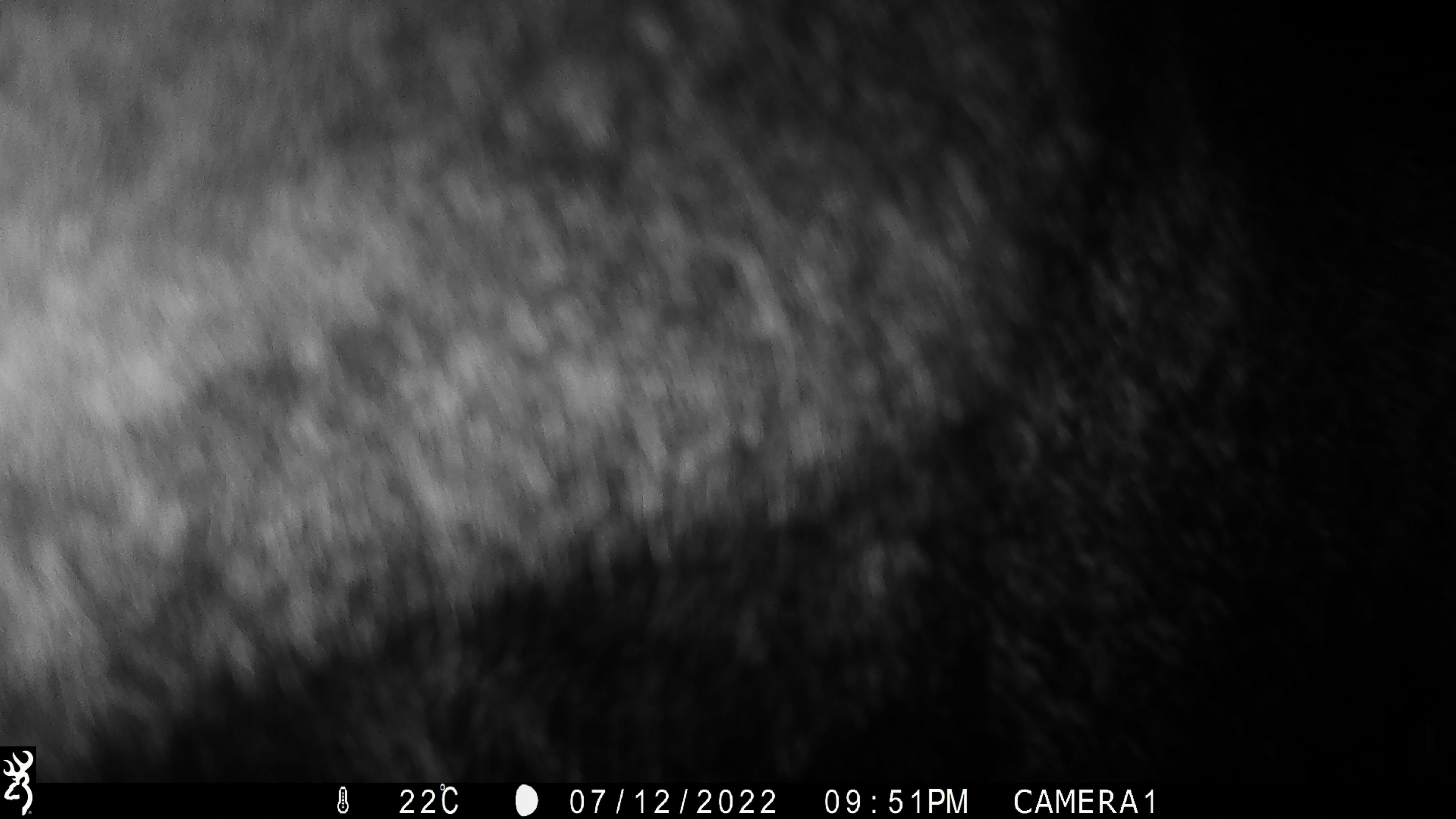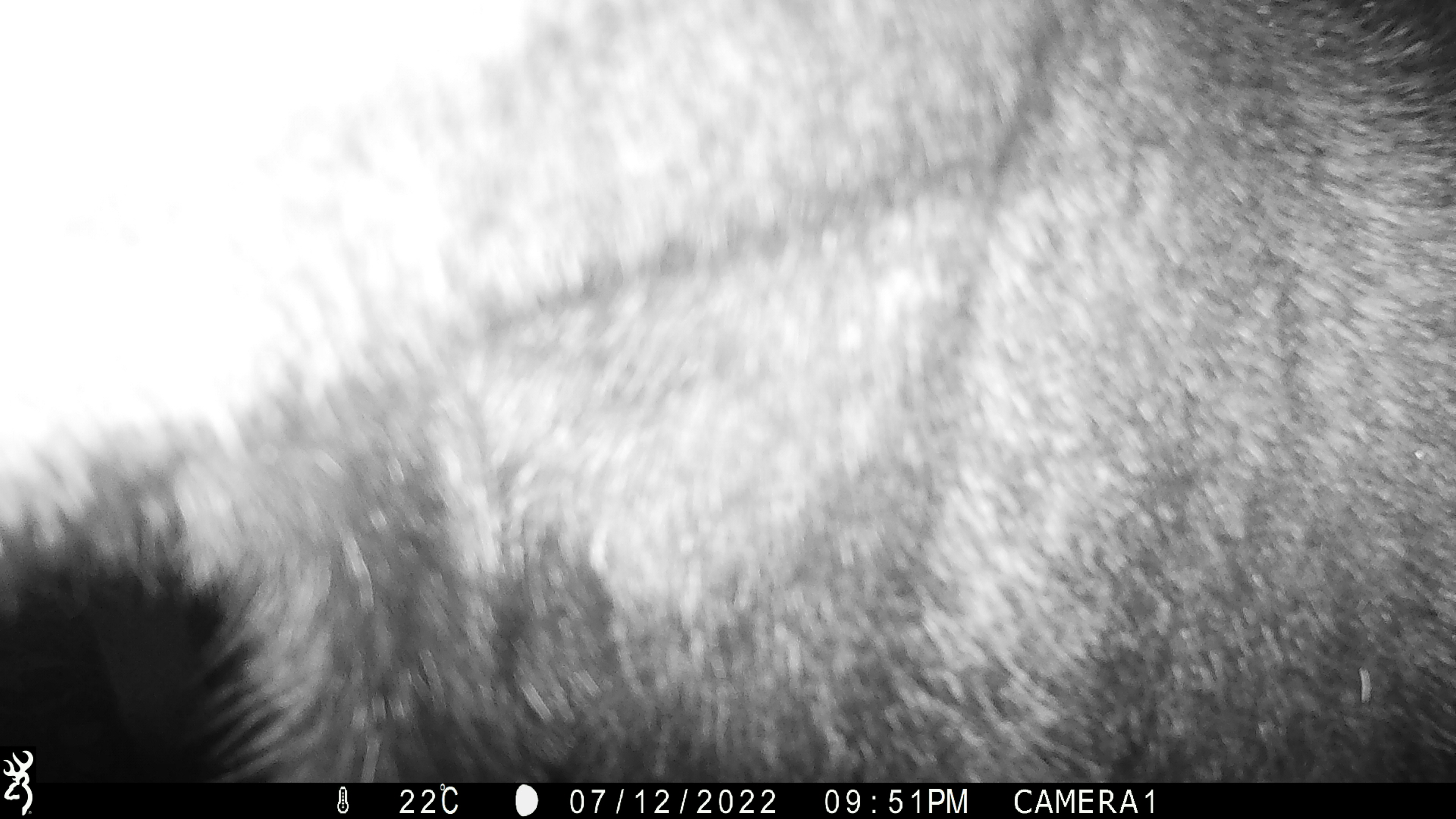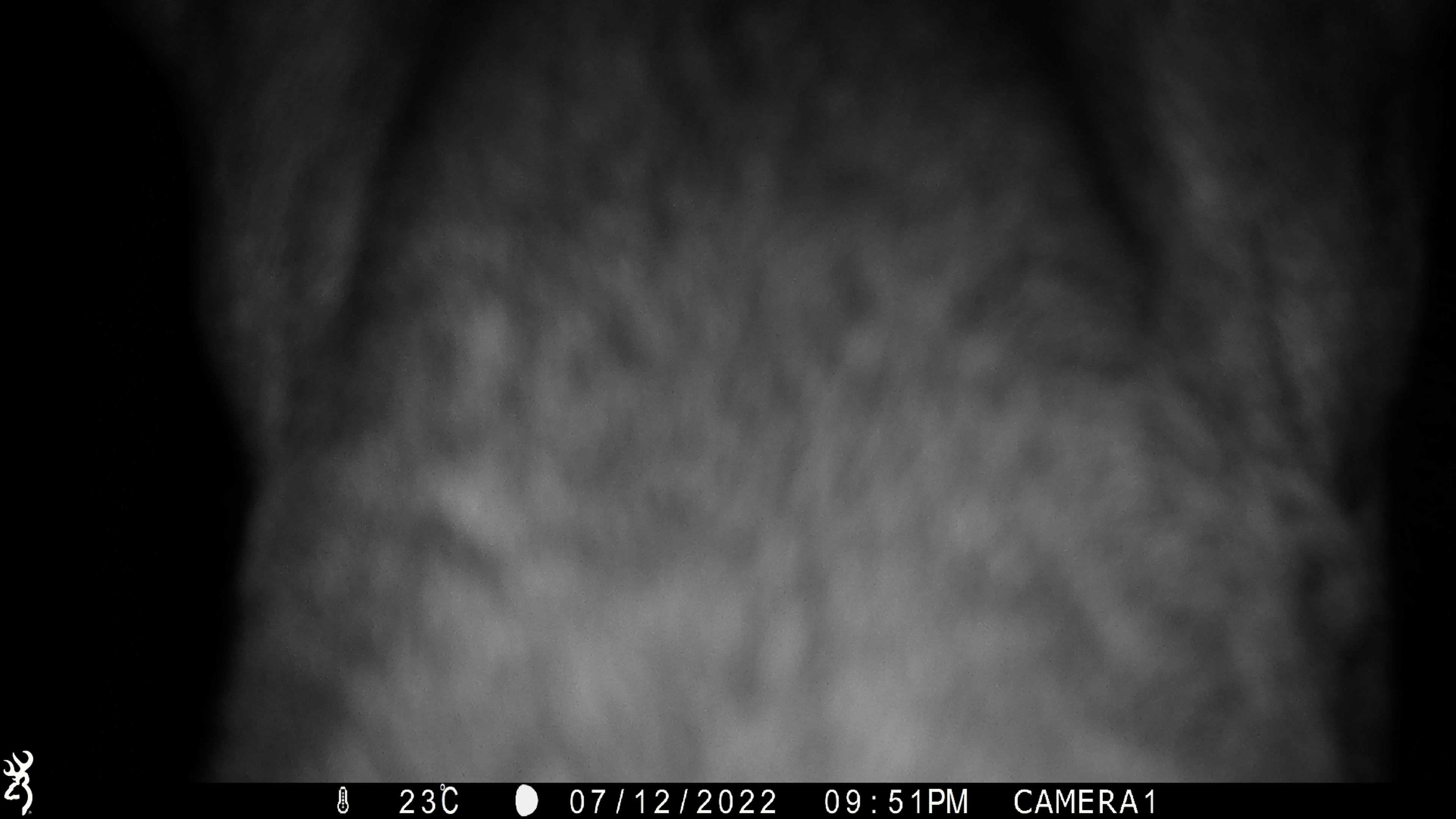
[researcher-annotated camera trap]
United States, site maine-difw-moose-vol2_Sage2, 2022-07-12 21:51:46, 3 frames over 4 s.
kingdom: Animalia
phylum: Chordata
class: Mammalia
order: Artiodactyla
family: Cervidae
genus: Alces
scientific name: Alces alces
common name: moose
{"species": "moose (Alces alces)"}